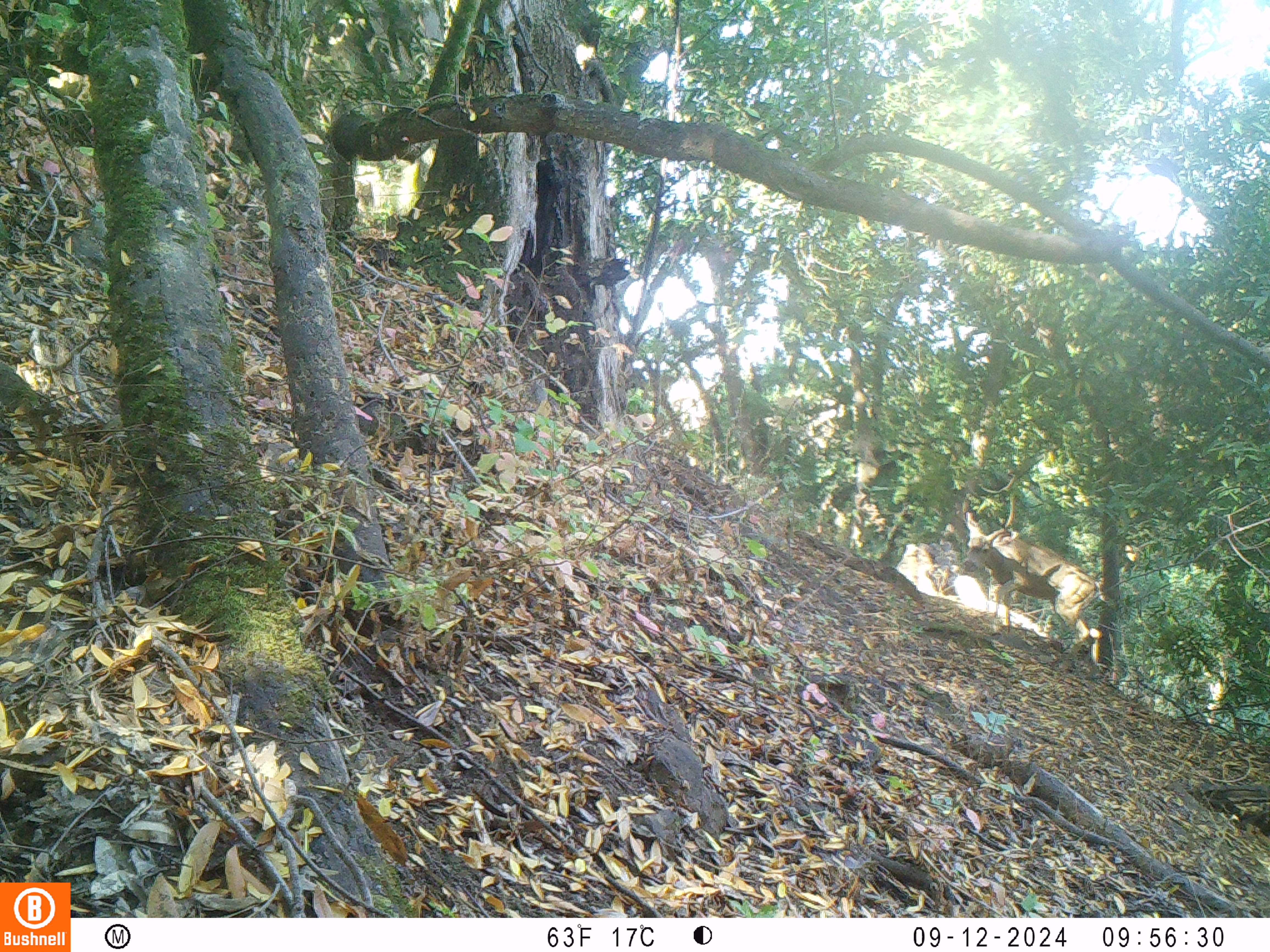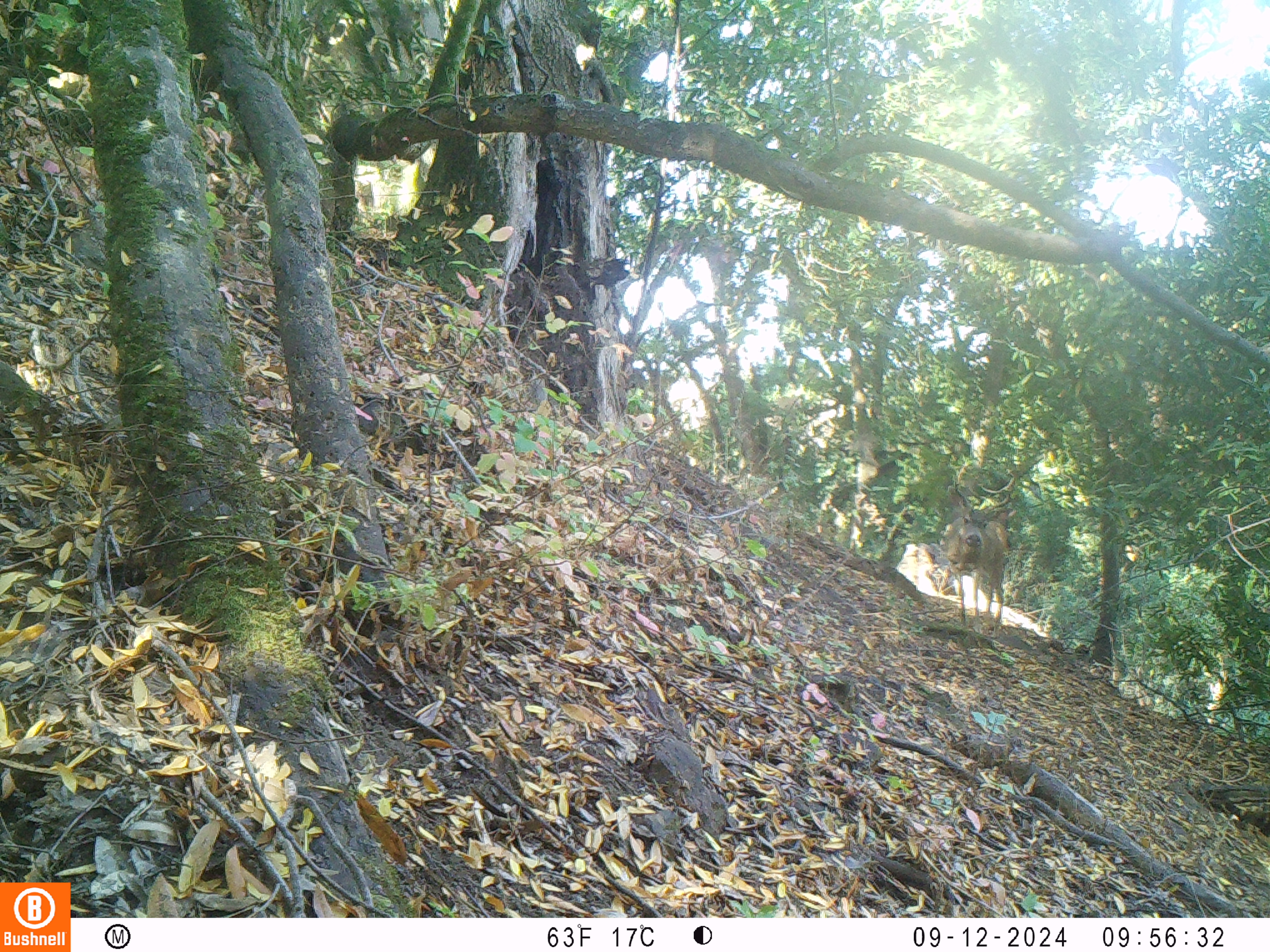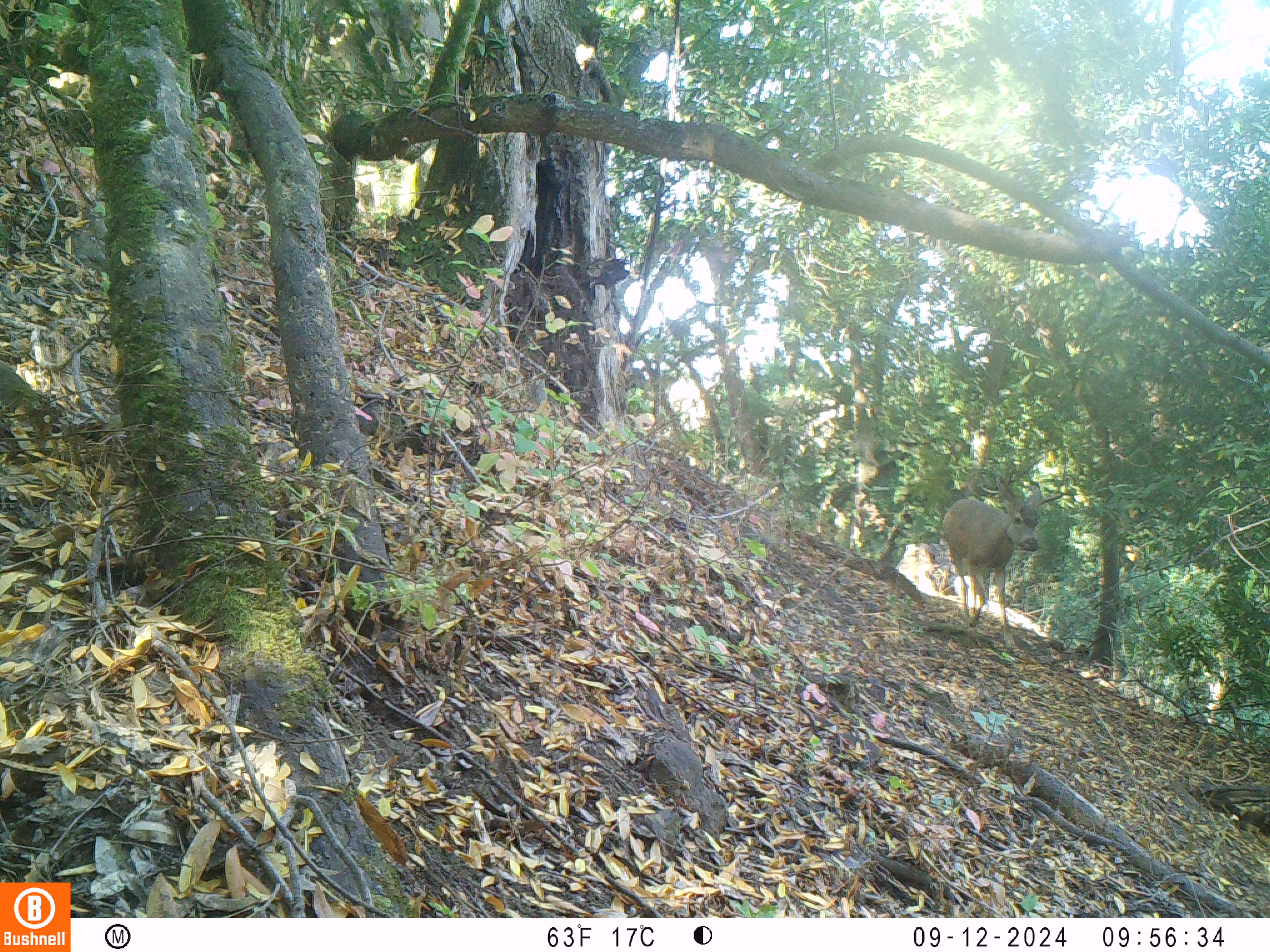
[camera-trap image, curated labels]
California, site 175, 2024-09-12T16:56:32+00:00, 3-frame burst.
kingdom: Animalia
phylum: Chordata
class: Mammalia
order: Artiodactyla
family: Cervidae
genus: Odocoileus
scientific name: Odocoileus hemionus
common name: mule deer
Mule deer (Odocoileus hemionus).